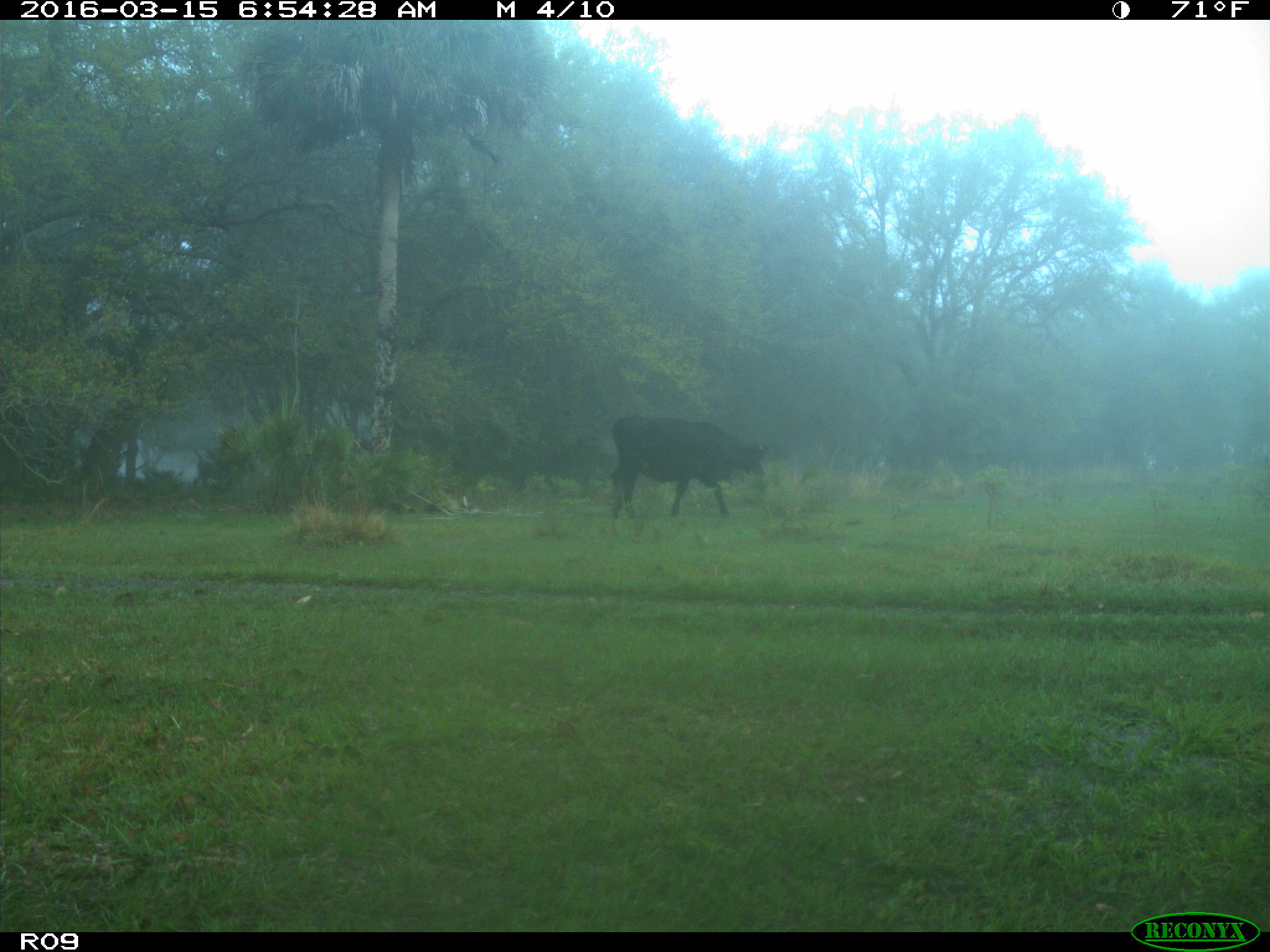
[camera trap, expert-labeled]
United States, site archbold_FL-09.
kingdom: Animalia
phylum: Chordata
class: Mammalia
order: Artiodactyla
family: Bovidae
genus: Bos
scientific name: Bos taurus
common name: domestic cow